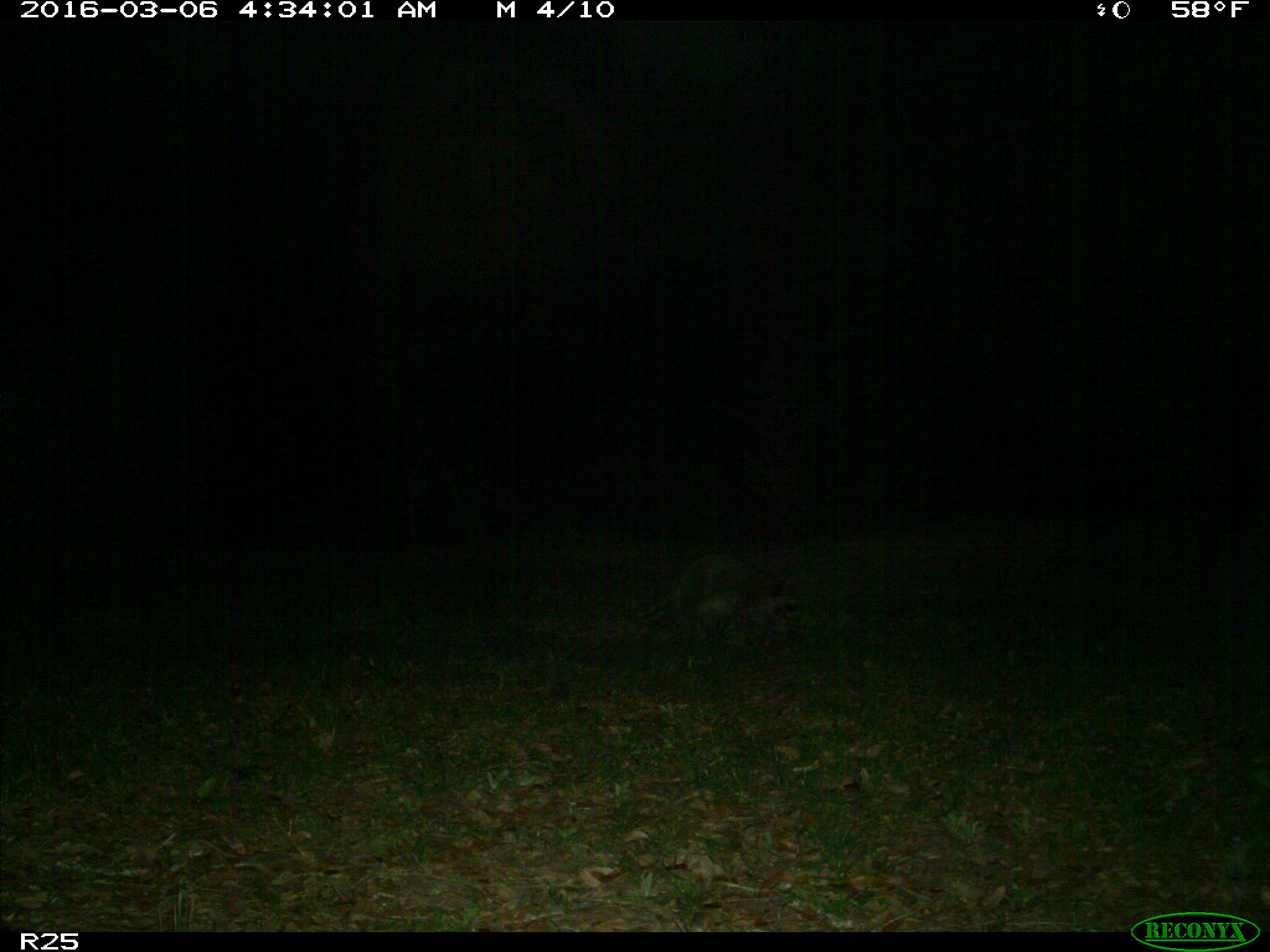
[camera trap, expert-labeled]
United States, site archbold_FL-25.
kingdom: Animalia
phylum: Chordata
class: Mammalia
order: Carnivora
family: Procyonidae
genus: Procyon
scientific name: Procyon lotor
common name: common raccoon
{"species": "Procyon lotor (common raccoon)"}